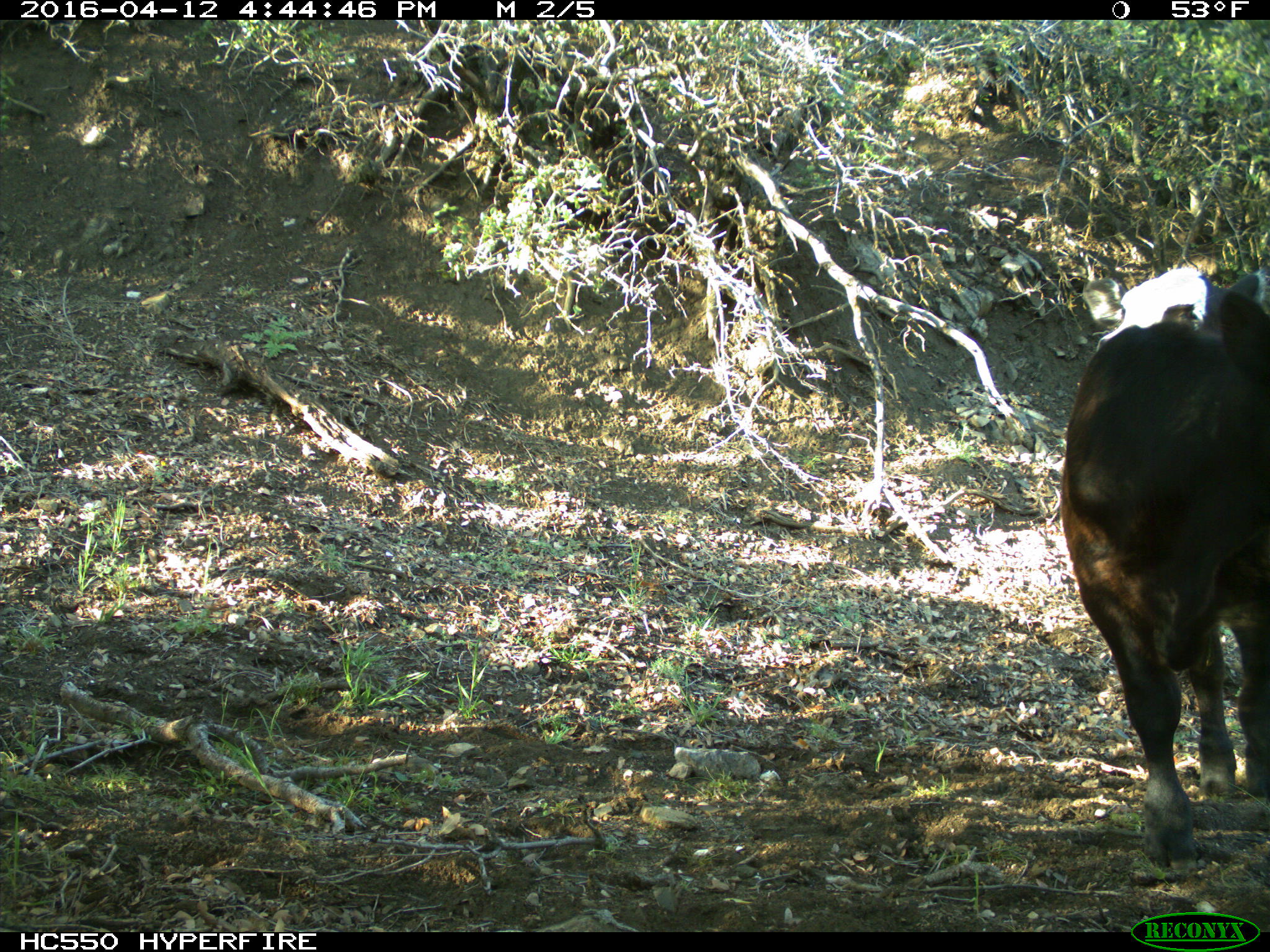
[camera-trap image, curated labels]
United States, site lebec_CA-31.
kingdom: Animalia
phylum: Chordata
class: Mammalia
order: Artiodactyla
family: Bovidae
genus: Bos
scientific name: Bos taurus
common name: domestic cow